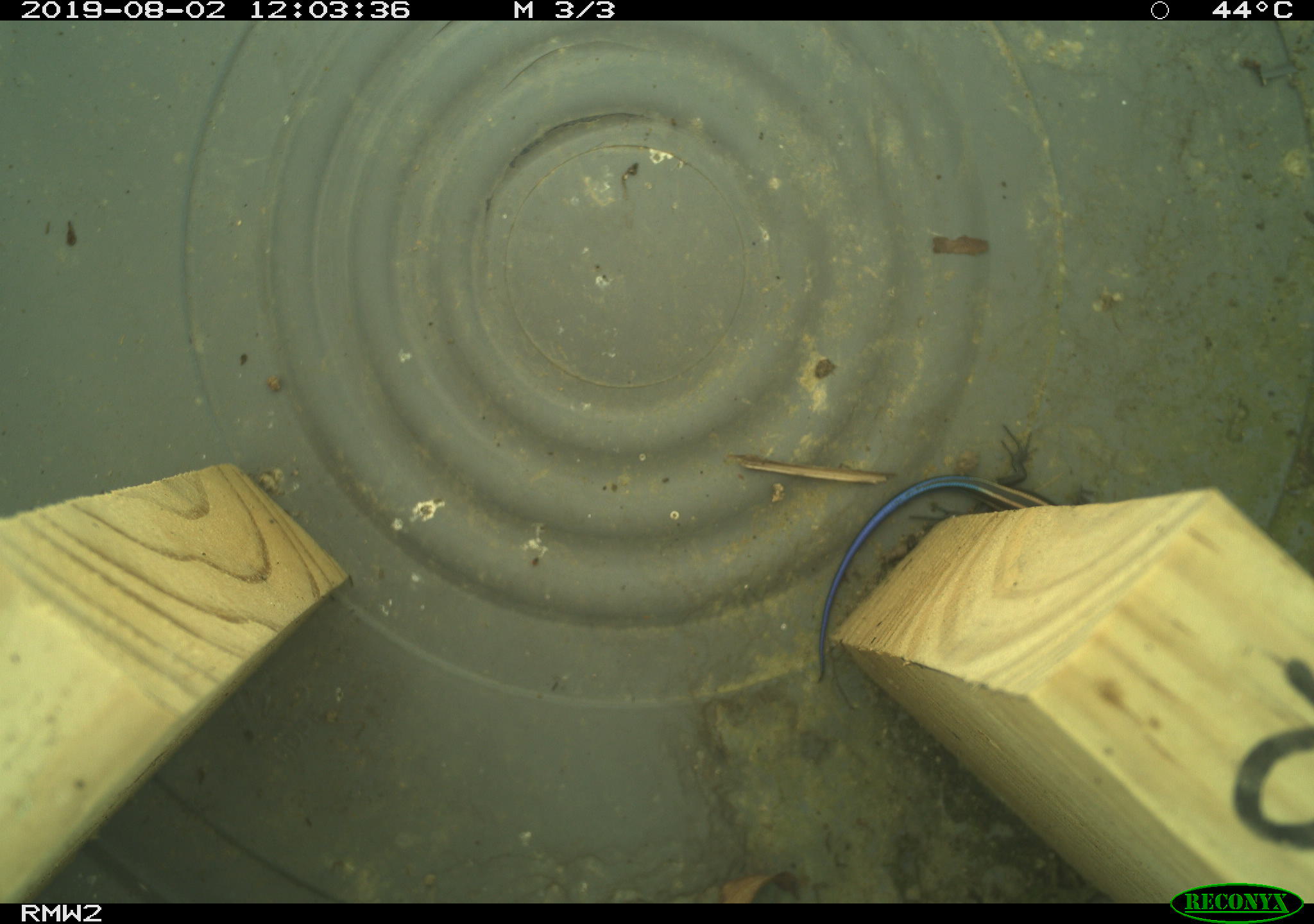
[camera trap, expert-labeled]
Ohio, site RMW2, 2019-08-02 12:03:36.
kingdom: Animalia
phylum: Chordata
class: Reptilia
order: Squamata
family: Scincidae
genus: Plestiodon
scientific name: Plestiodon fasciatus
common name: common five-lined skink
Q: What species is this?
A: Common five-lined skink (Plestiodon fasciatus).